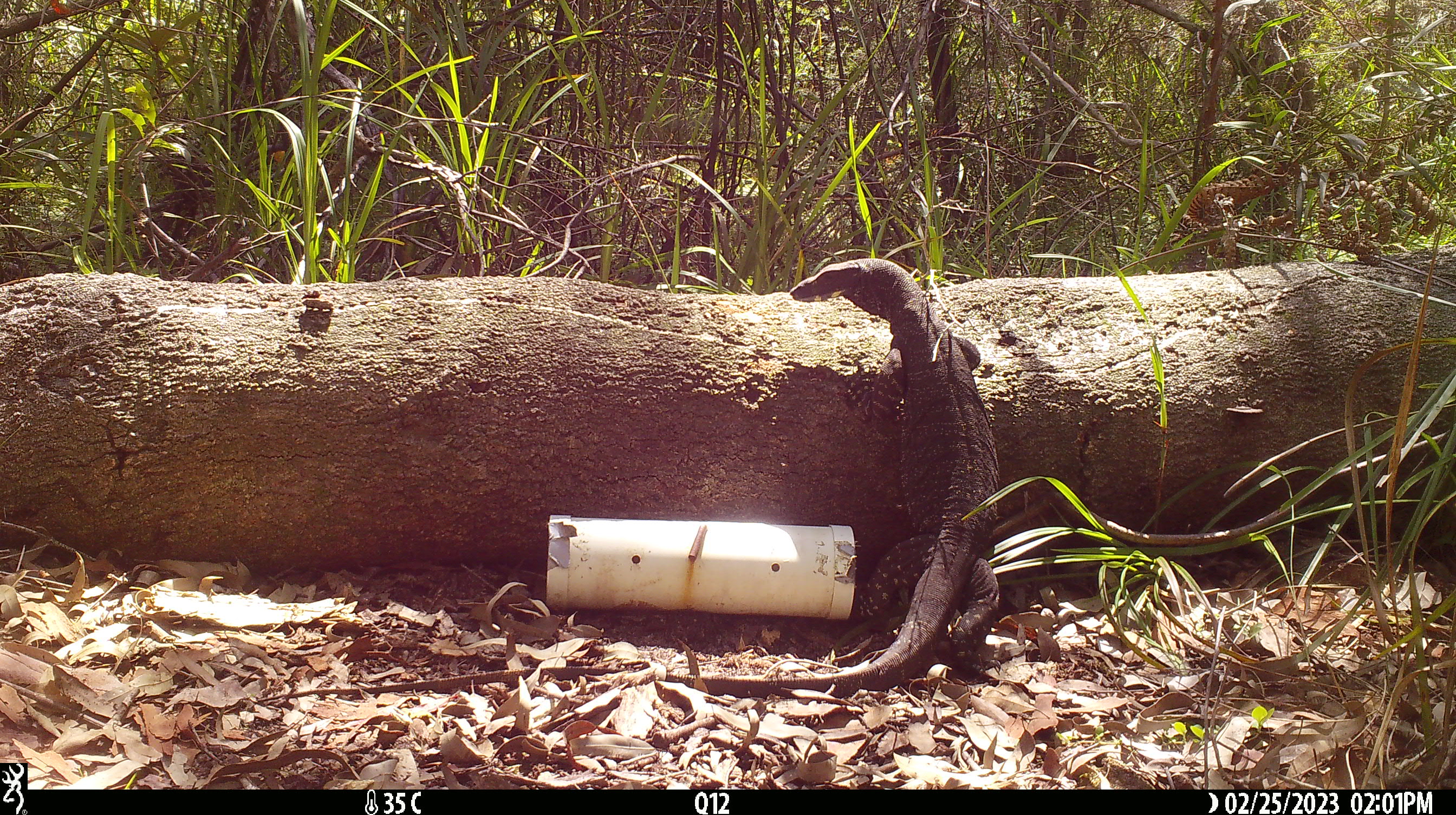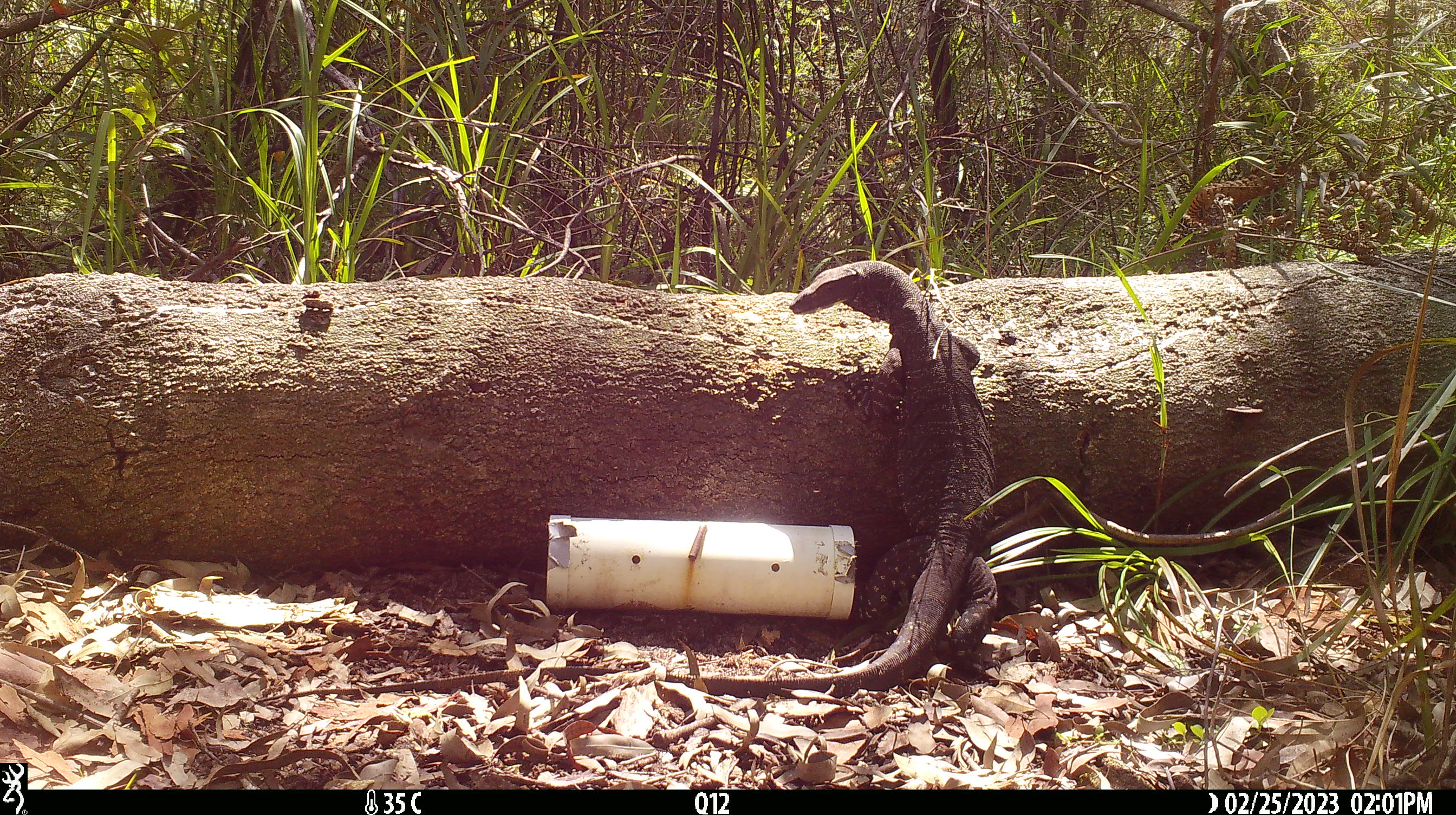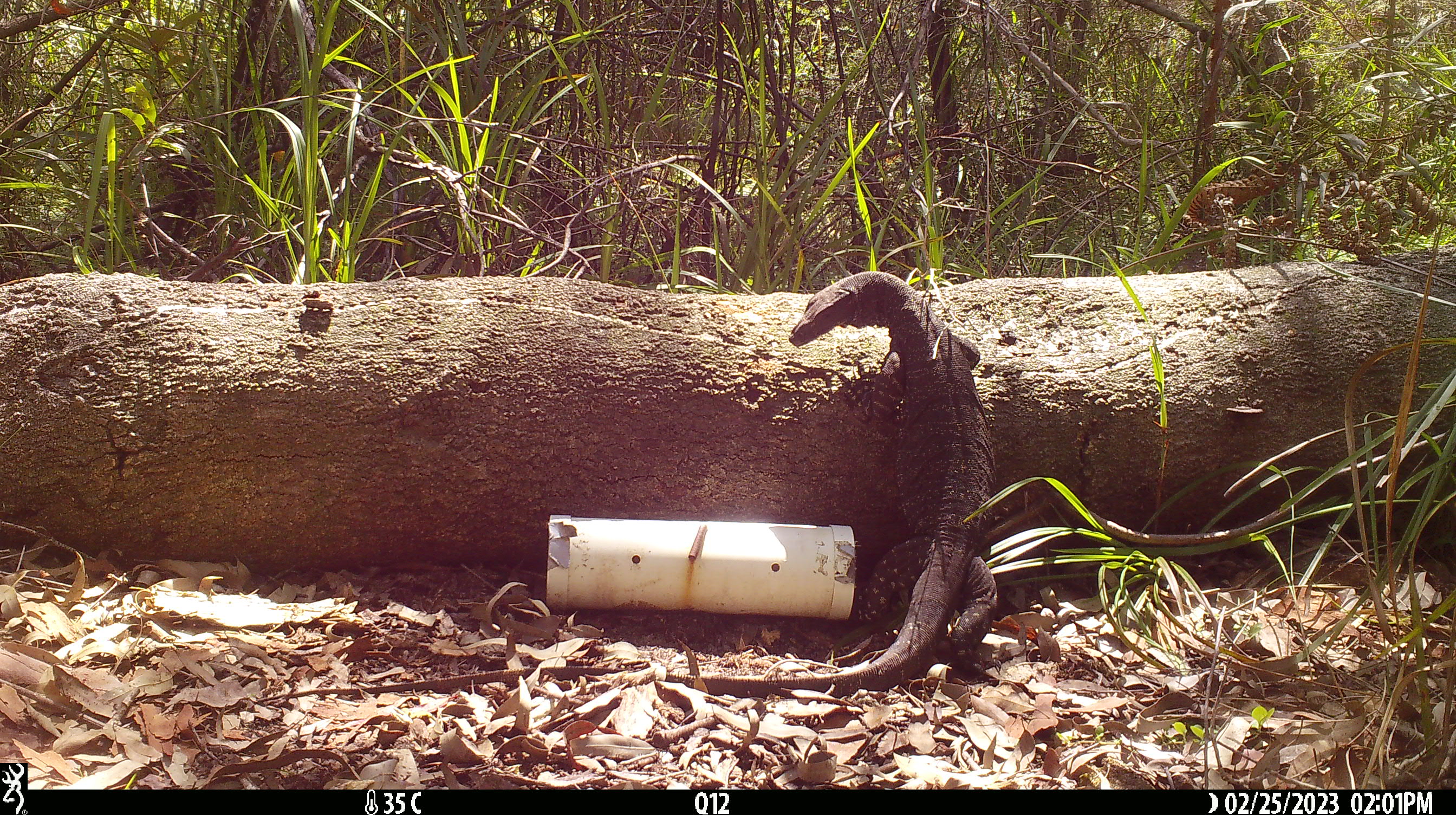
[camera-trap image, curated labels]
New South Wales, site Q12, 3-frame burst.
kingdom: Animalia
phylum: Chordata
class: Reptilia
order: Squamata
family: Varanidae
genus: Varanus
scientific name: Varanus varius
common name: lace monitor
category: goanna